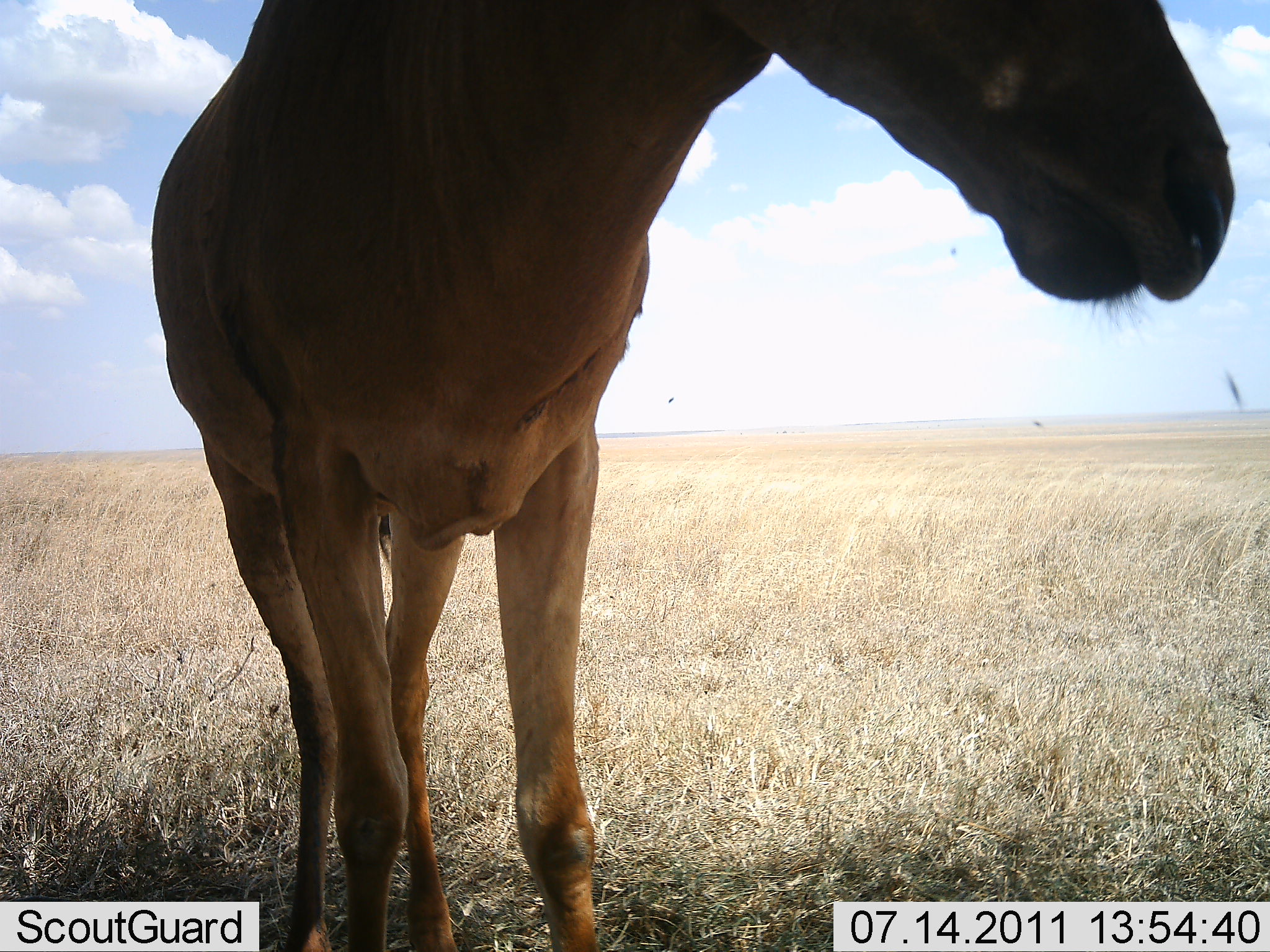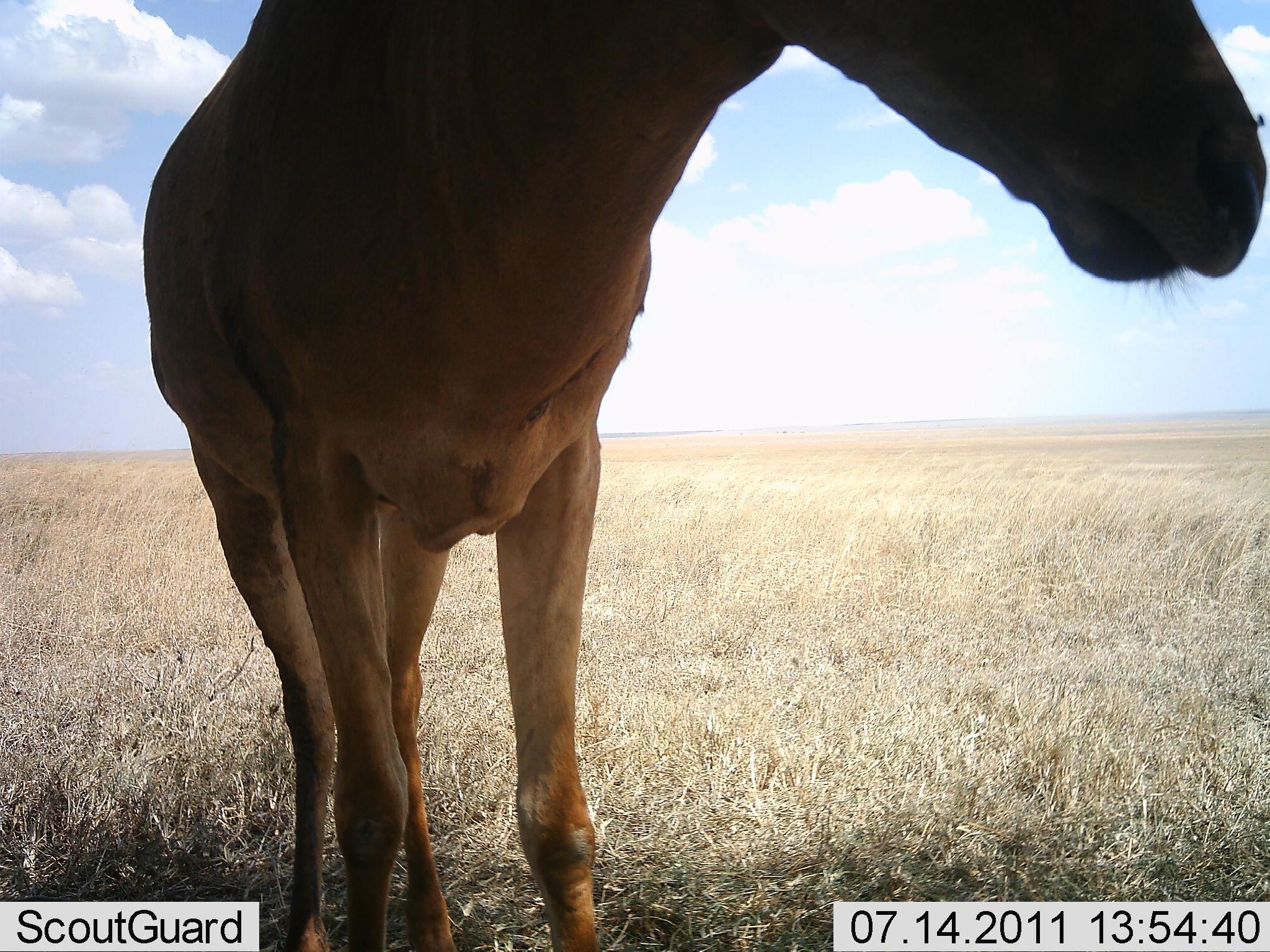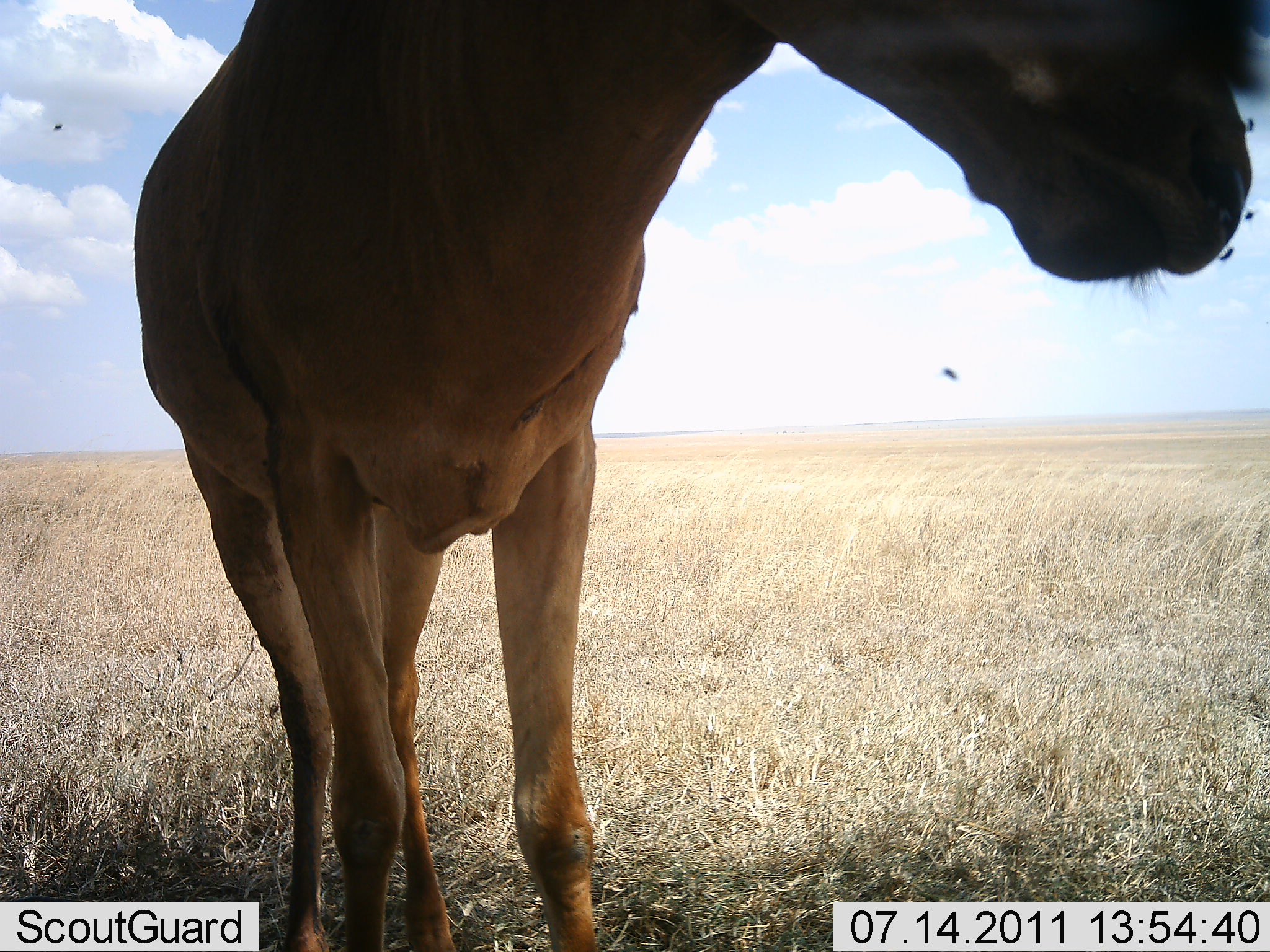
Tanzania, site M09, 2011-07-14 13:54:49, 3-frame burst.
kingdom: Animalia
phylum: Chordata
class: Mammalia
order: Artiodactyla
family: Bovidae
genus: Alcelaphus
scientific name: Alcelaphus buselaphus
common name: hartebeest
Hartebeest (Alcelaphus buselaphus), count 1. Behavior (volunteer vote fractions): standing 100%, resting 0%, moving 0%, interacting 0%. Young present (vote fraction): 0%. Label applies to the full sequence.